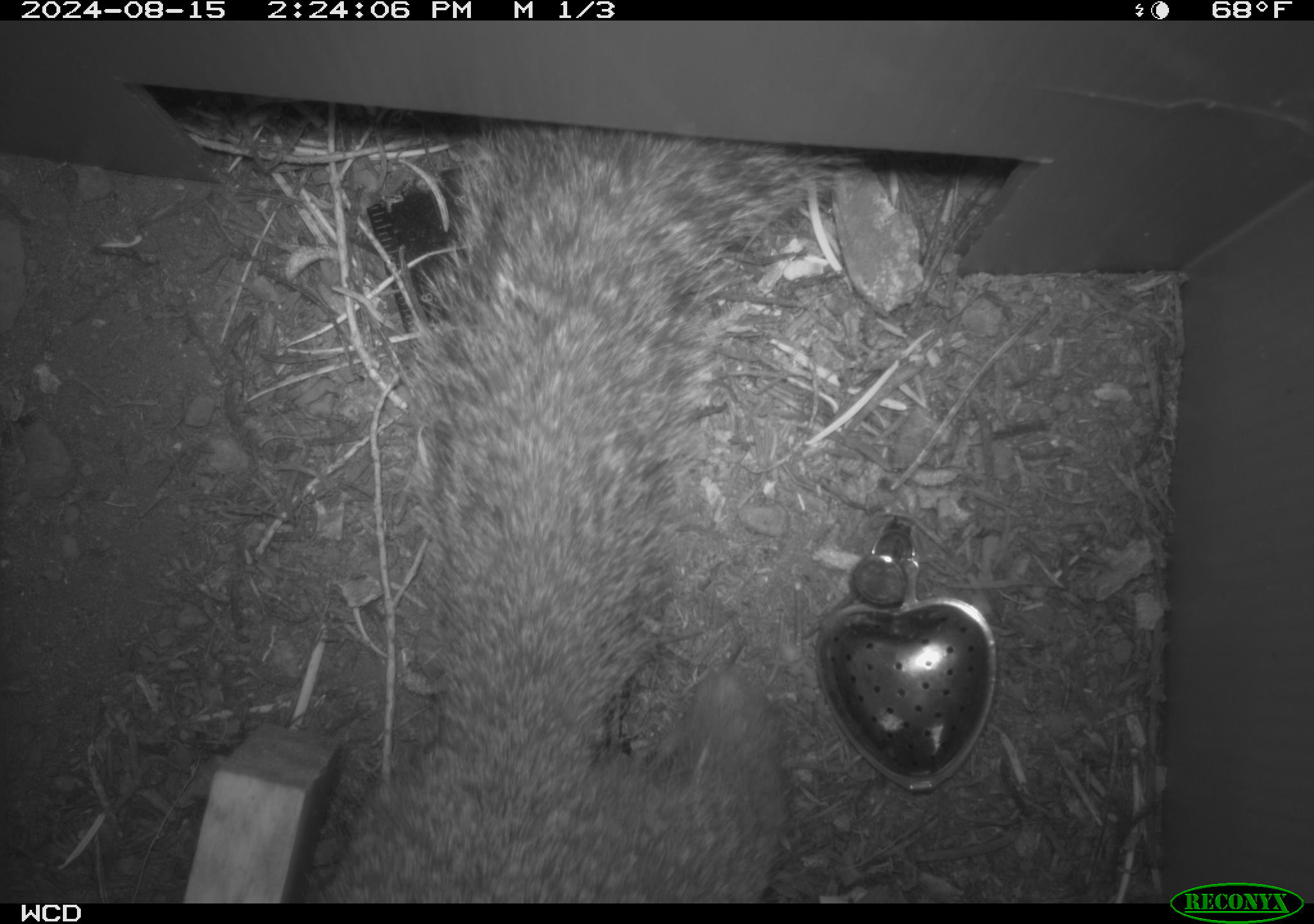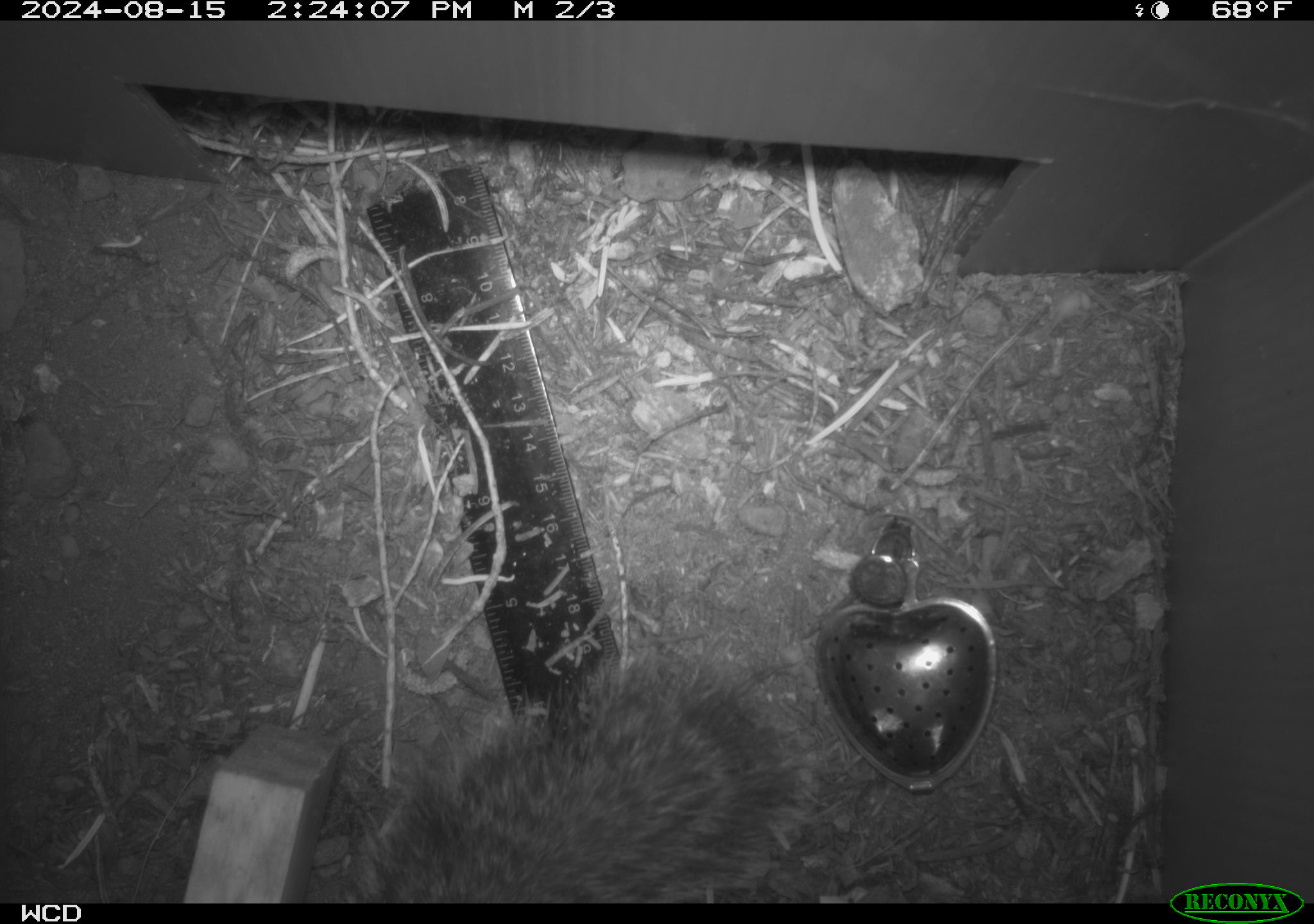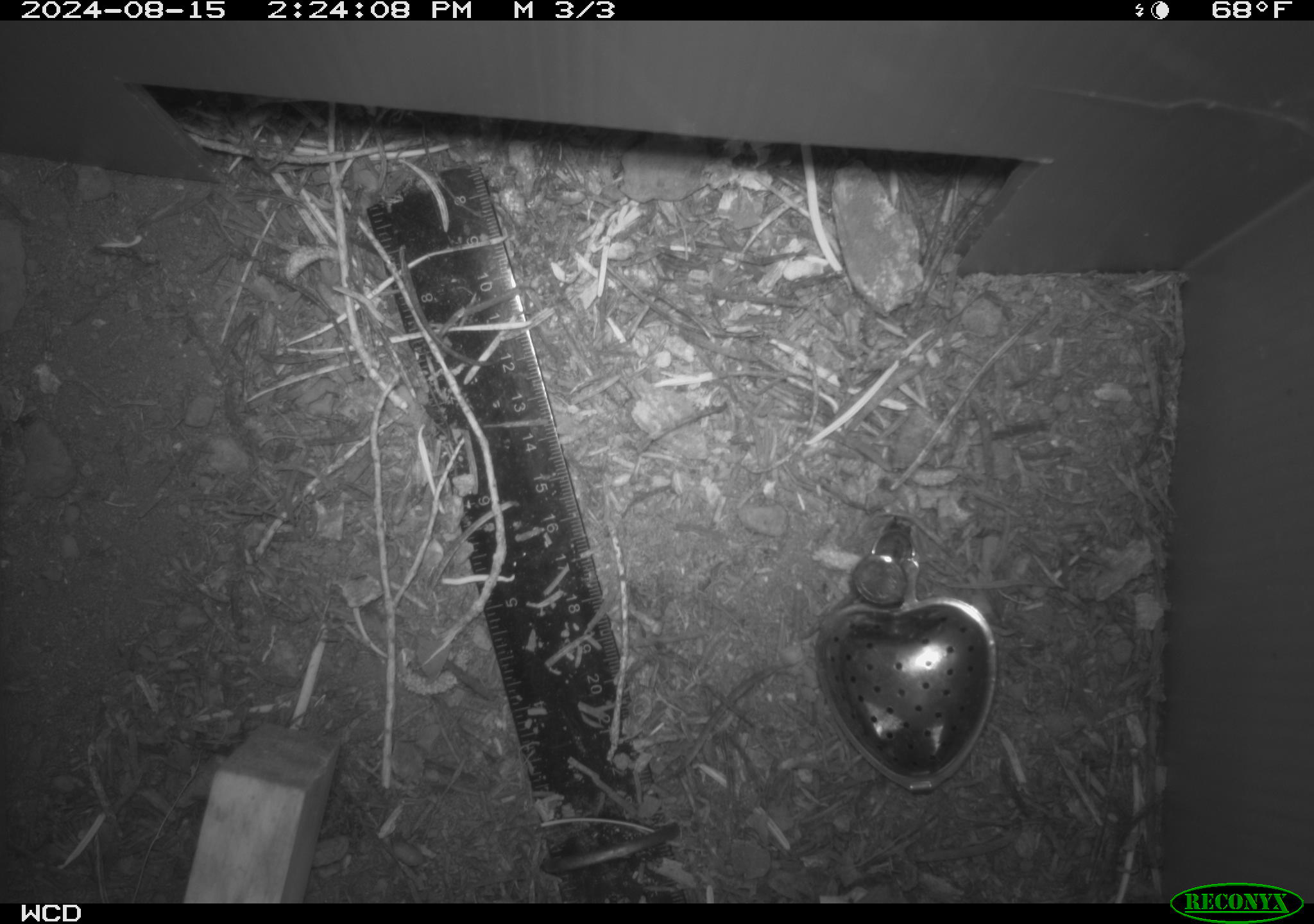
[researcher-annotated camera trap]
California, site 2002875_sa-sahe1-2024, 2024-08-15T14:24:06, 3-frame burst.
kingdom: Animalia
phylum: Chordata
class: Mammalia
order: Rodentia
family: Sciuridae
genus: Otospermophilus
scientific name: Otospermophilus beecheyi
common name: california ground squirrel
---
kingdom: Animalia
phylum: Chordata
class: Mammalia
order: Rodentia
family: Sciuridae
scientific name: Sciuridae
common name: squirrels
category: sciuridae family